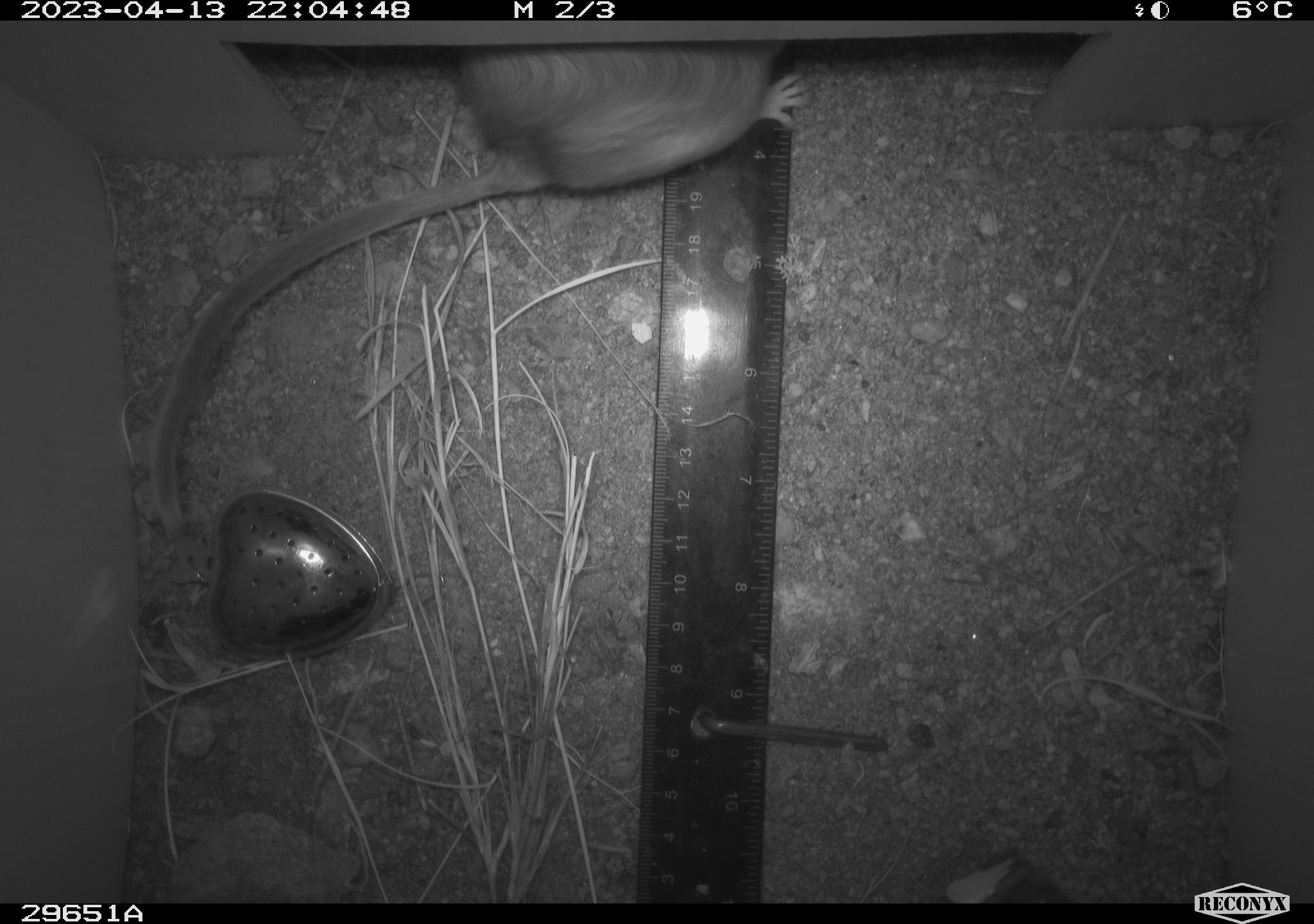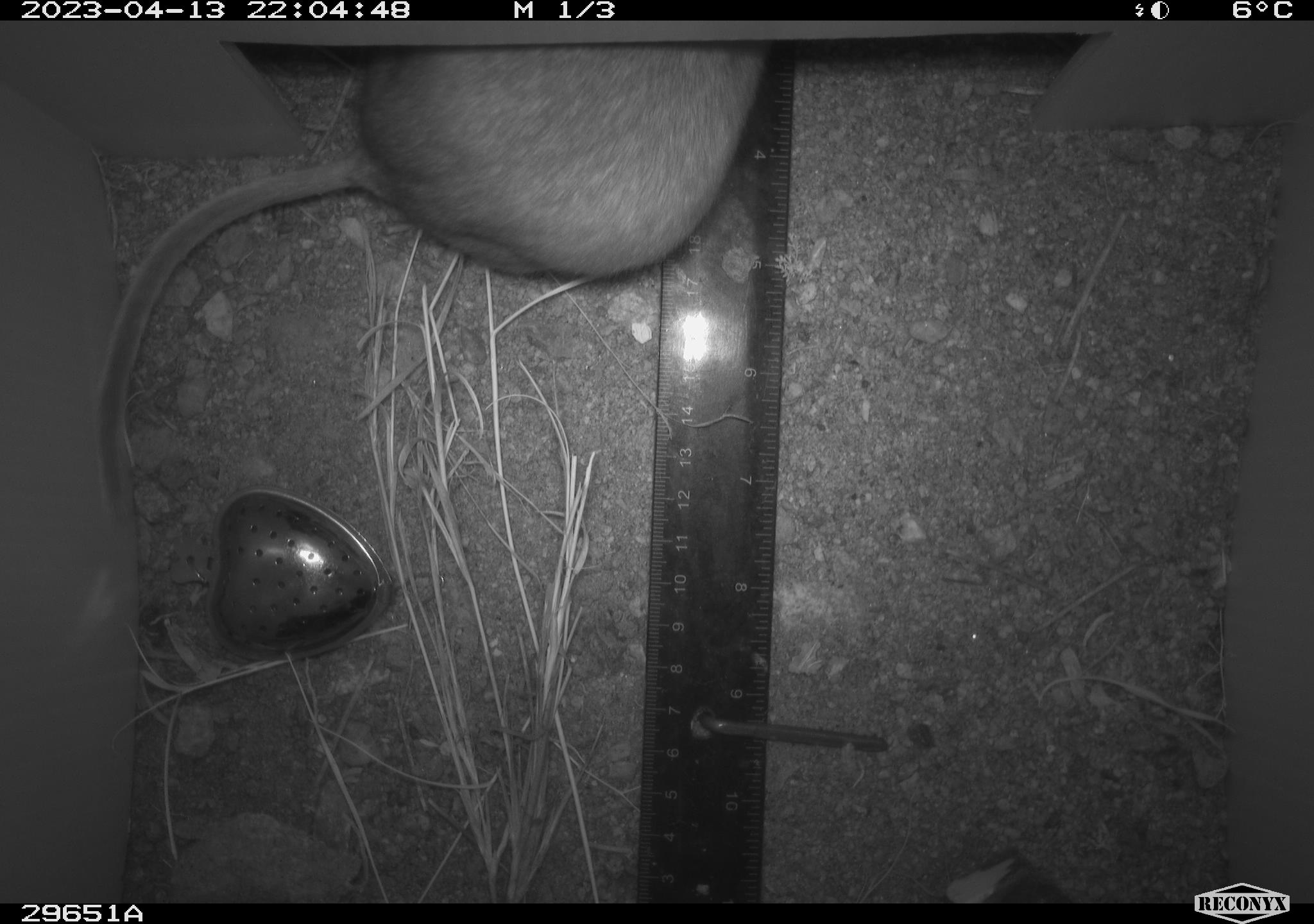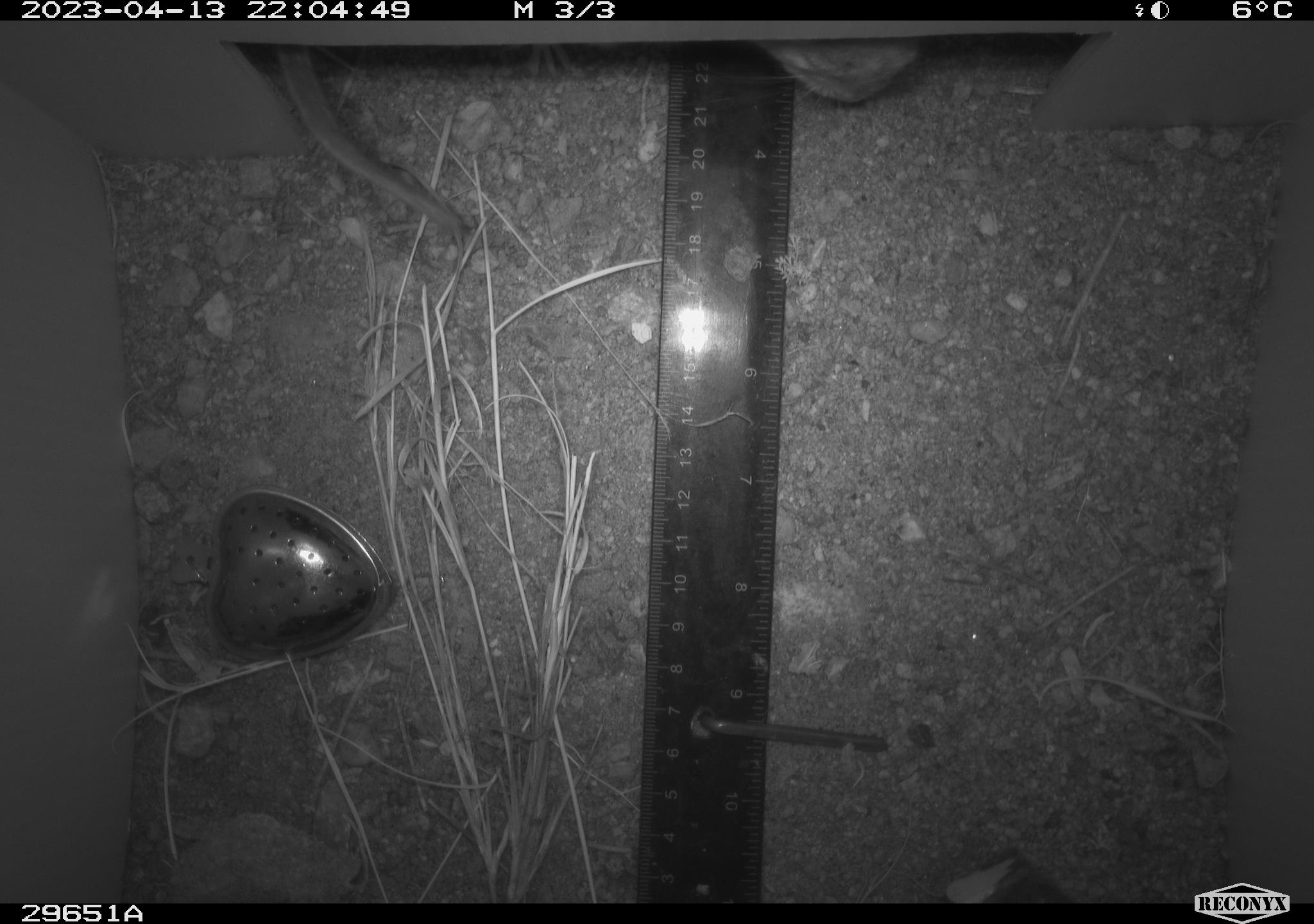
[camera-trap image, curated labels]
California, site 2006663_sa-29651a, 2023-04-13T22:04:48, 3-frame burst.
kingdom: Animalia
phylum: Chordata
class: Mammalia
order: Rodentia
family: Cricetidae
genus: Neotoma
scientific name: Neotoma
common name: pack rat or woodrat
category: neotoma species